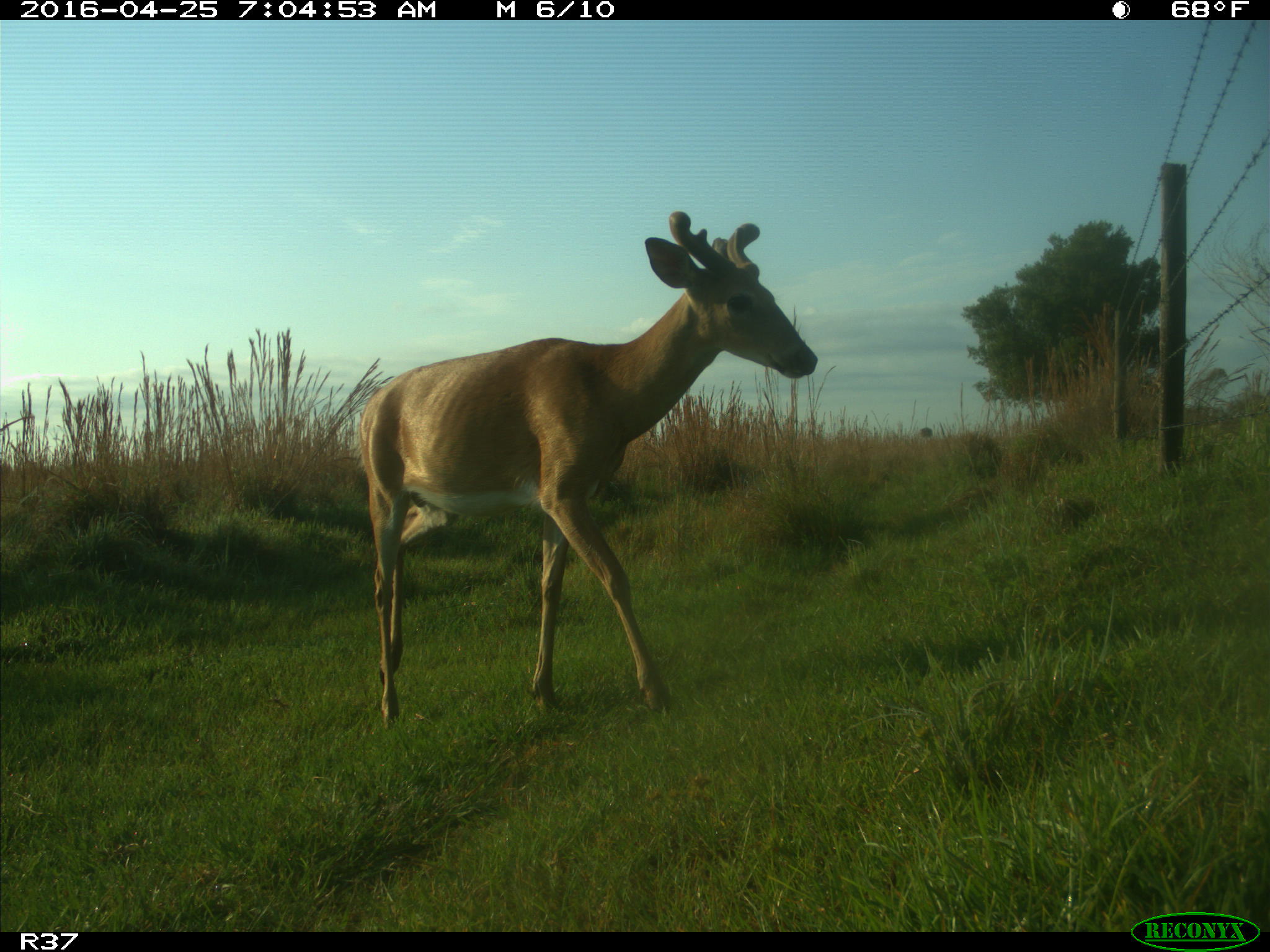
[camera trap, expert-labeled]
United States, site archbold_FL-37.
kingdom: Animalia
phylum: Chordata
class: Mammalia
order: Artiodactyla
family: Cervidae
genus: Odocoileus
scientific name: Odocoileus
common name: deer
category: unidentified deer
Unidentified deer (deer) (Odocoileus).